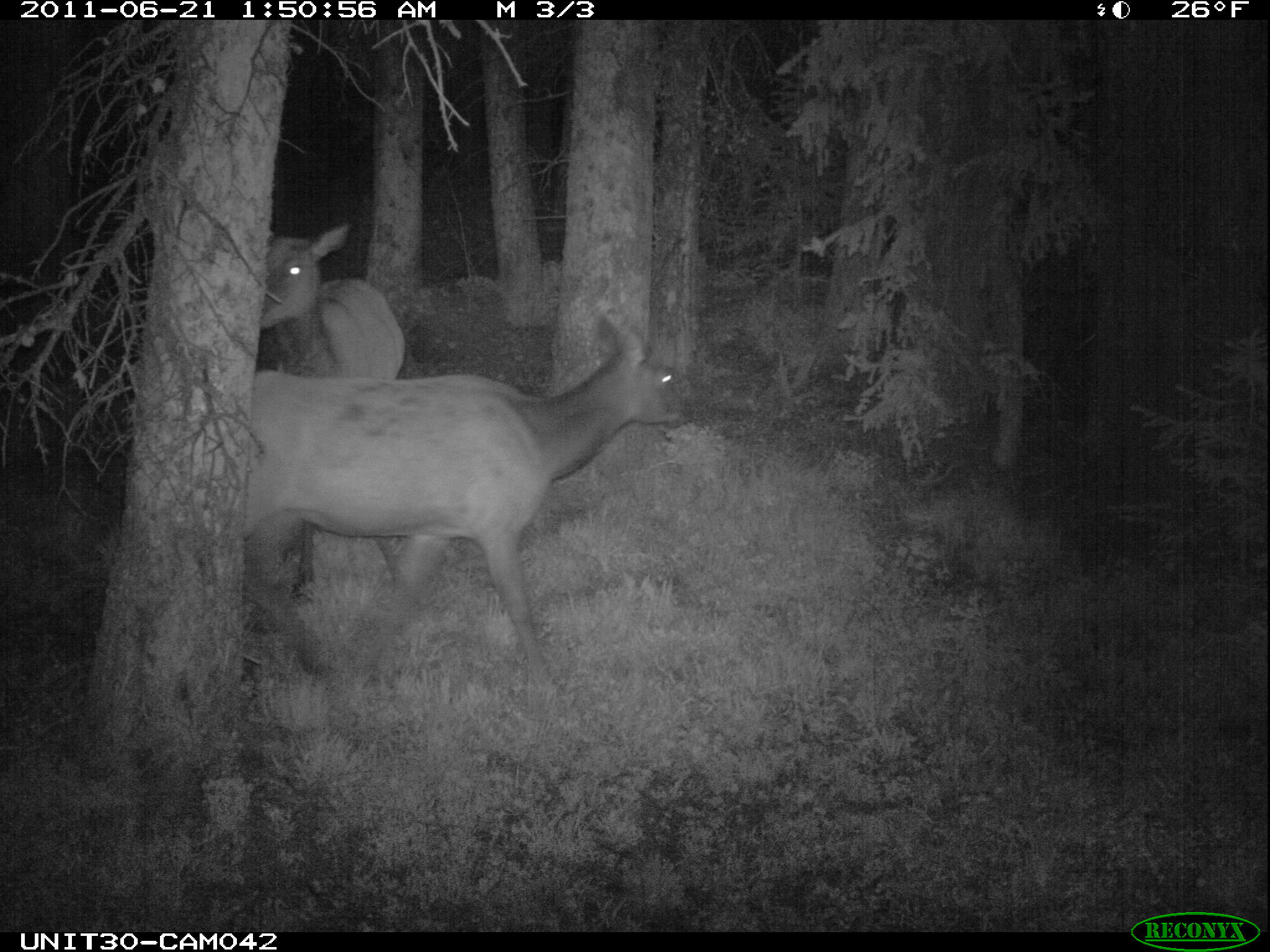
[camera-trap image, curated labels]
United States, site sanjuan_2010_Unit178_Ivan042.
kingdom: Animalia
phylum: Chordata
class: Mammalia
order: Artiodactyla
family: Cervidae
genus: Cervus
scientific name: Cervus elaphus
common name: red deer